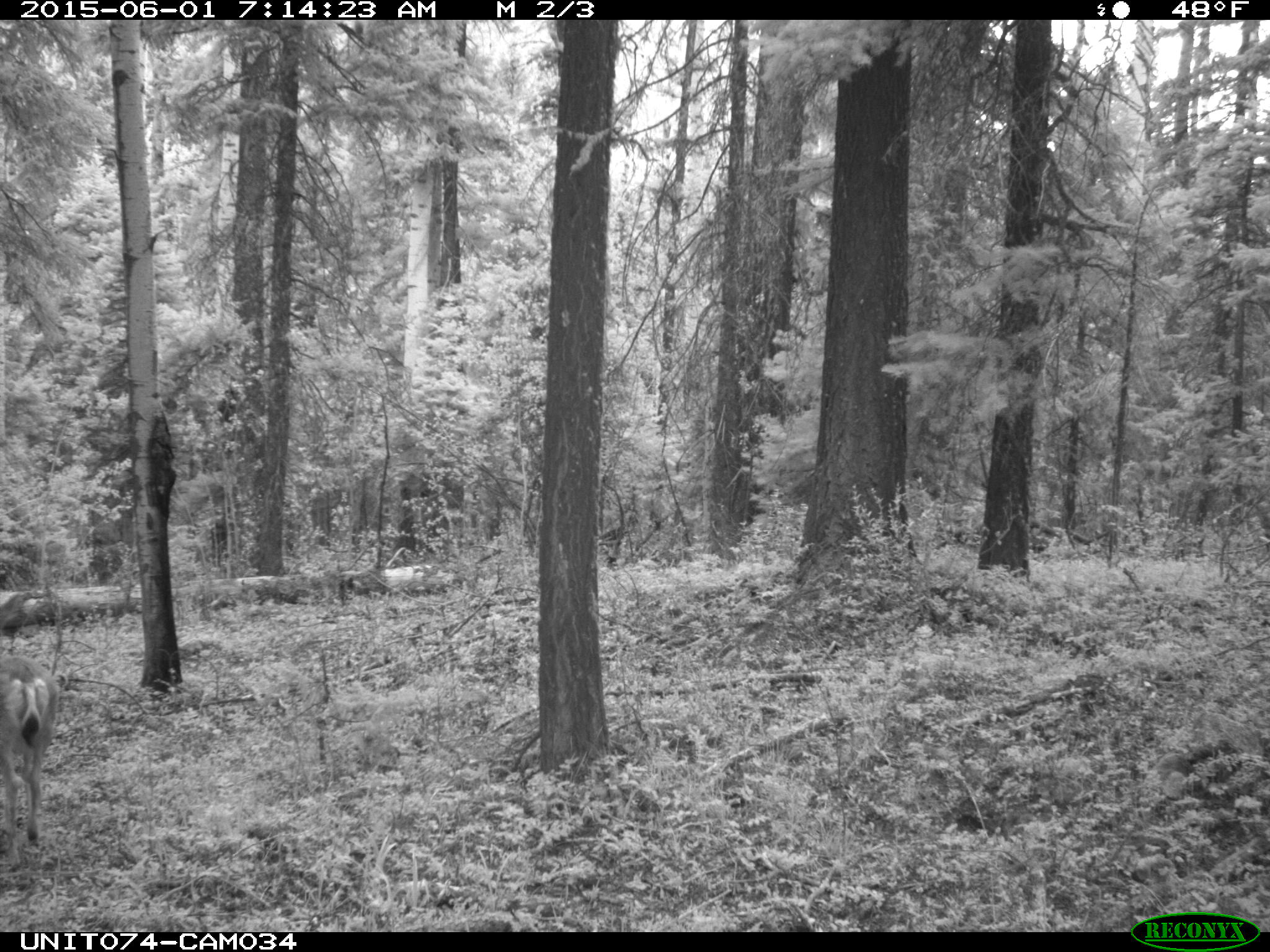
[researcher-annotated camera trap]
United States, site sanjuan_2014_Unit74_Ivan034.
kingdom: Animalia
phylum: Chordata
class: Mammalia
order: Artiodactyla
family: Cervidae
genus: Odocoileus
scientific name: Odocoileus hemionus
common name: mule deer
Odocoileus hemionus (mule deer).